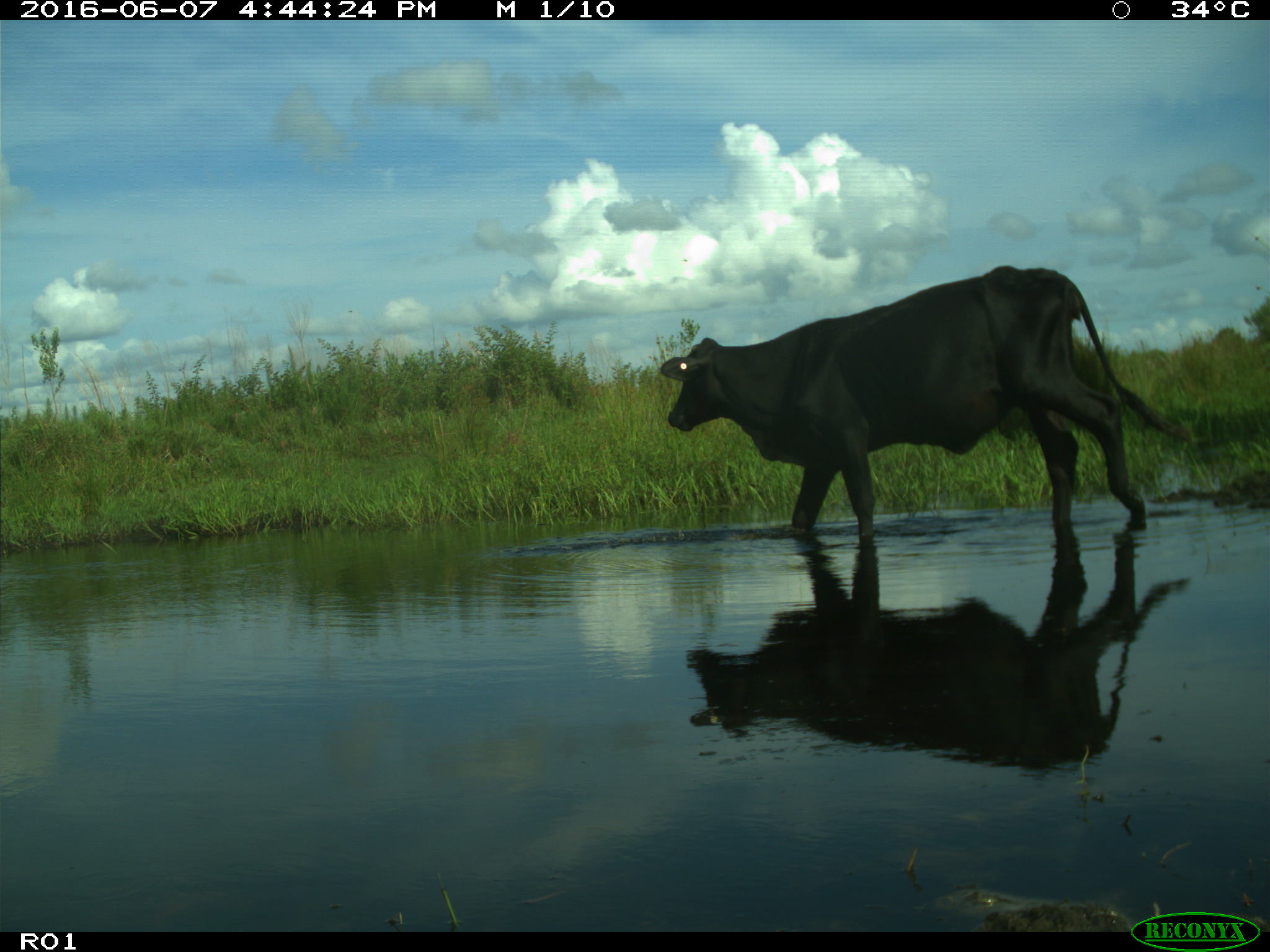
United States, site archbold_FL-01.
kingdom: Animalia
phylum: Chordata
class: Mammalia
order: Artiodactyla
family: Bovidae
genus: Bos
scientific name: Bos taurus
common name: domestic cow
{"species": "Bos taurus (domestic cow)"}